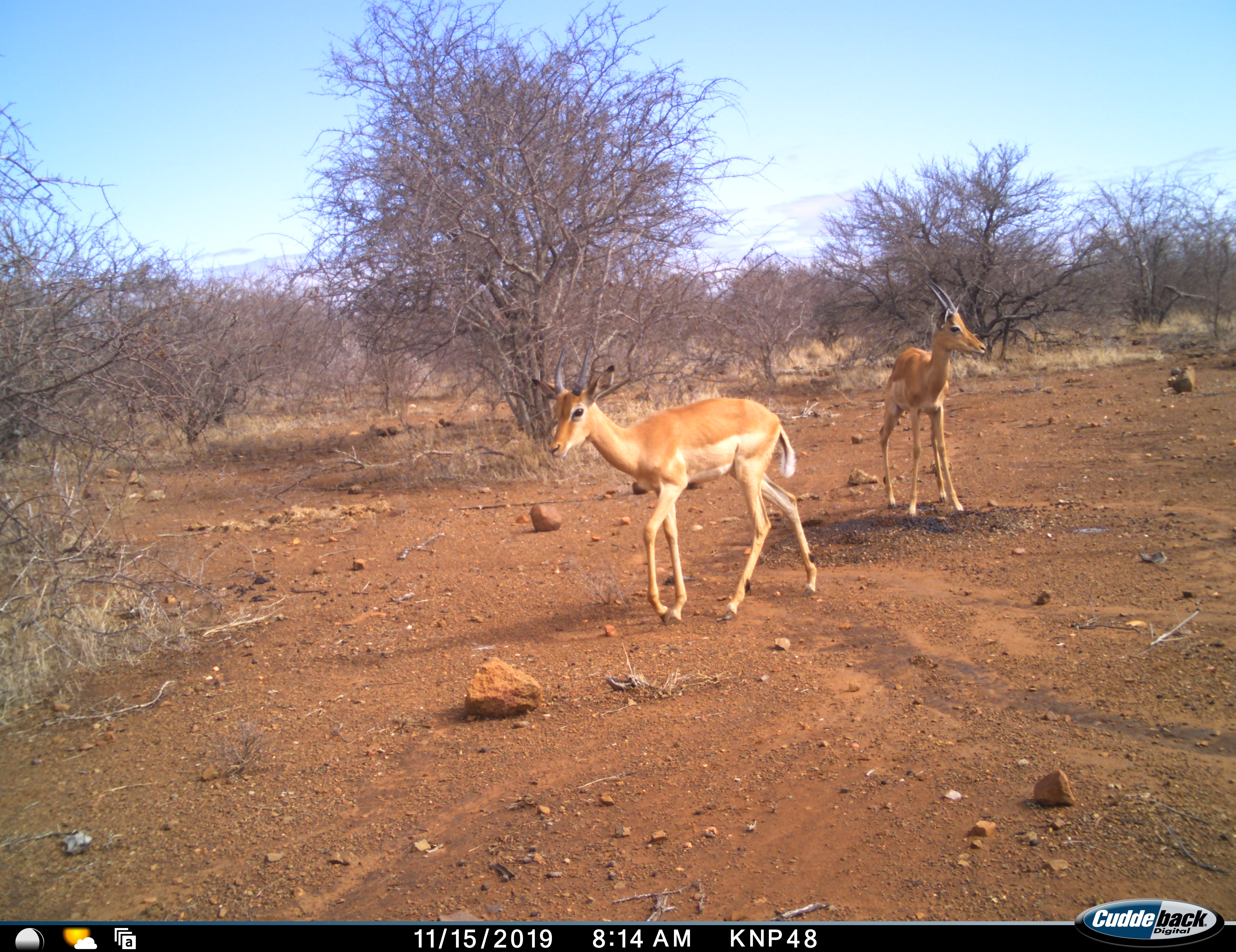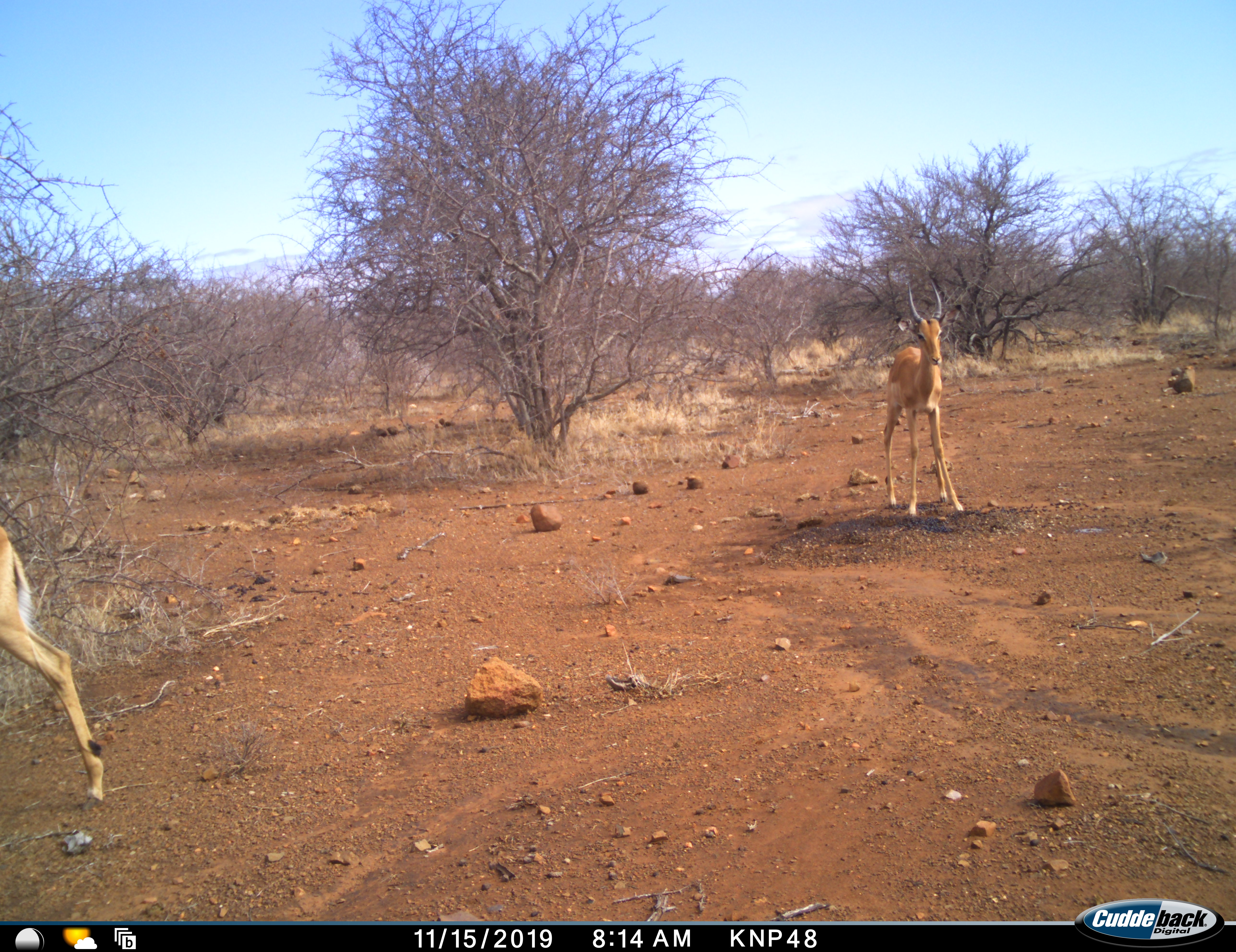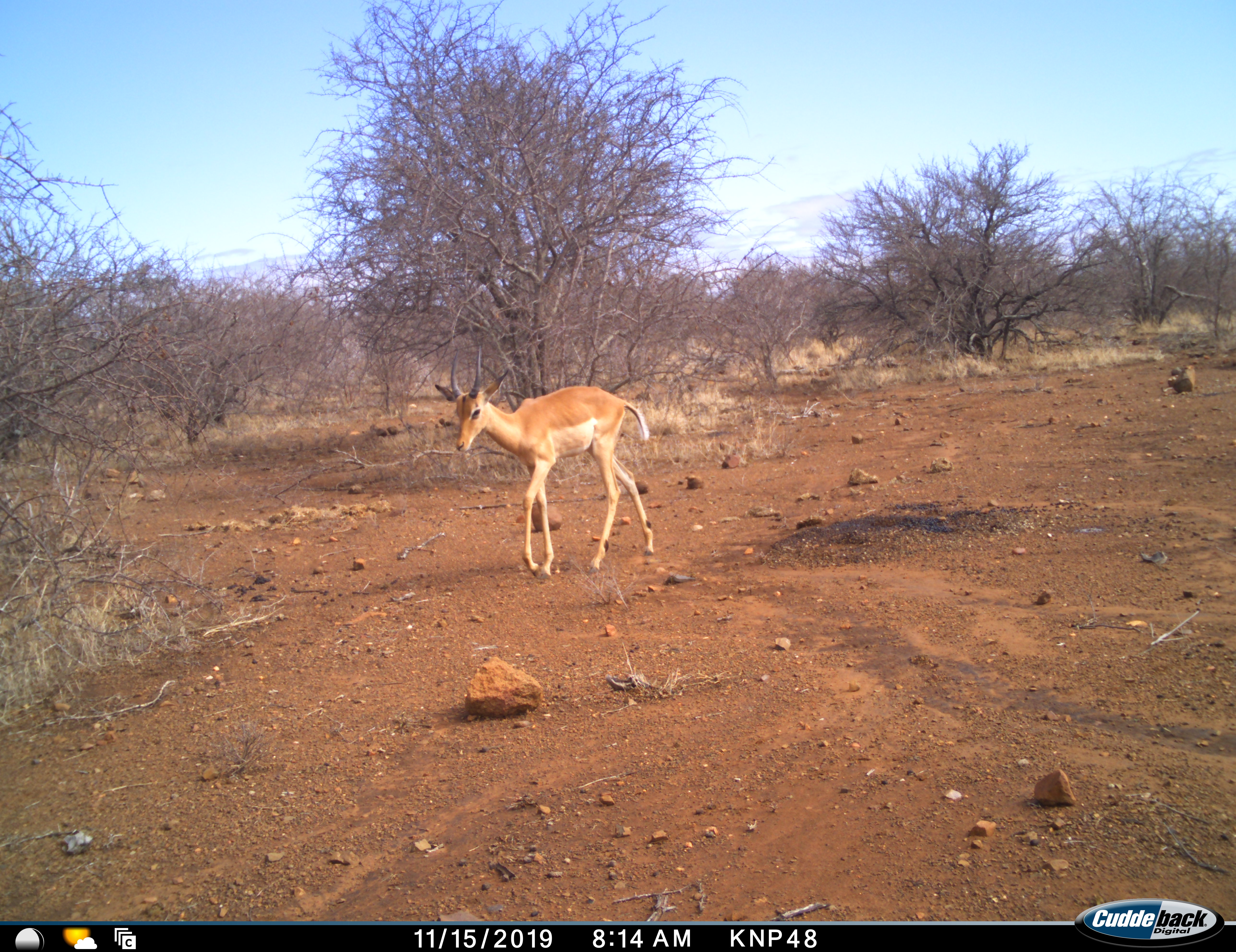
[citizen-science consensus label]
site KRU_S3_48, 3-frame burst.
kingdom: Animalia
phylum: Chordata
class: Mammalia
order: Artiodactyla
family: Bovidae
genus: Aepyceros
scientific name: Aepyceros melampus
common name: impala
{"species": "impala (Aepyceros melampus)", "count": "2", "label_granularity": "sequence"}